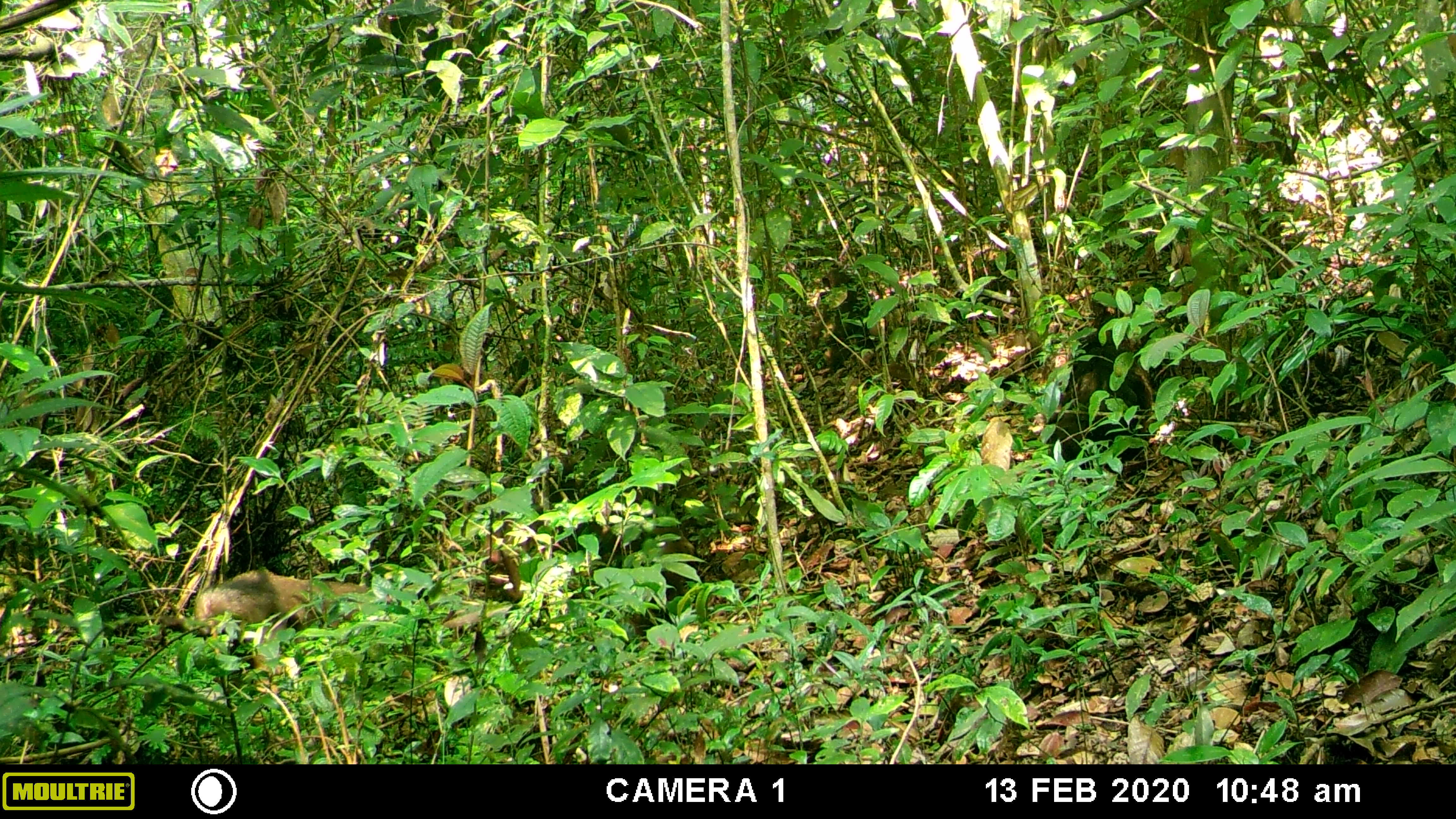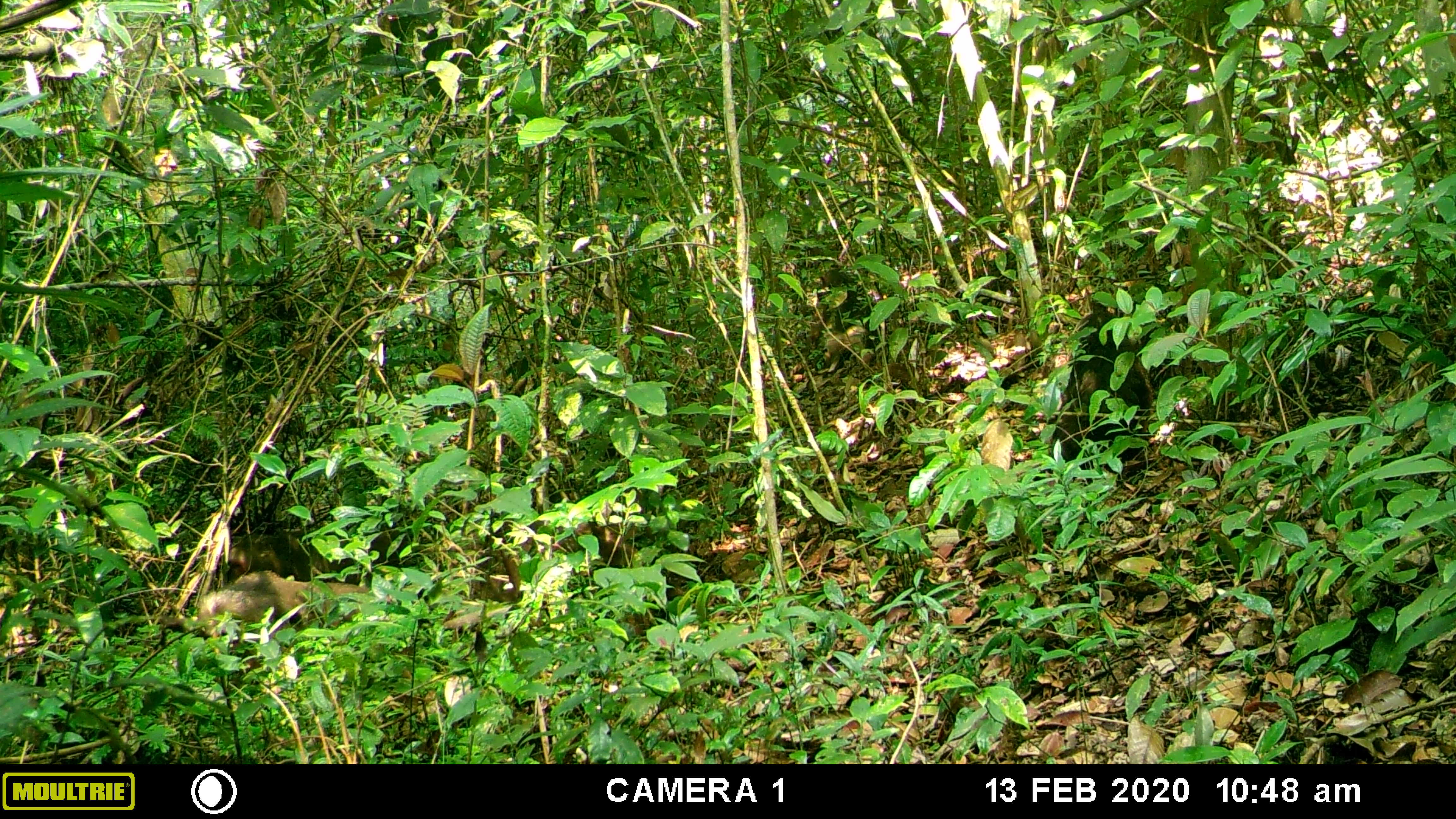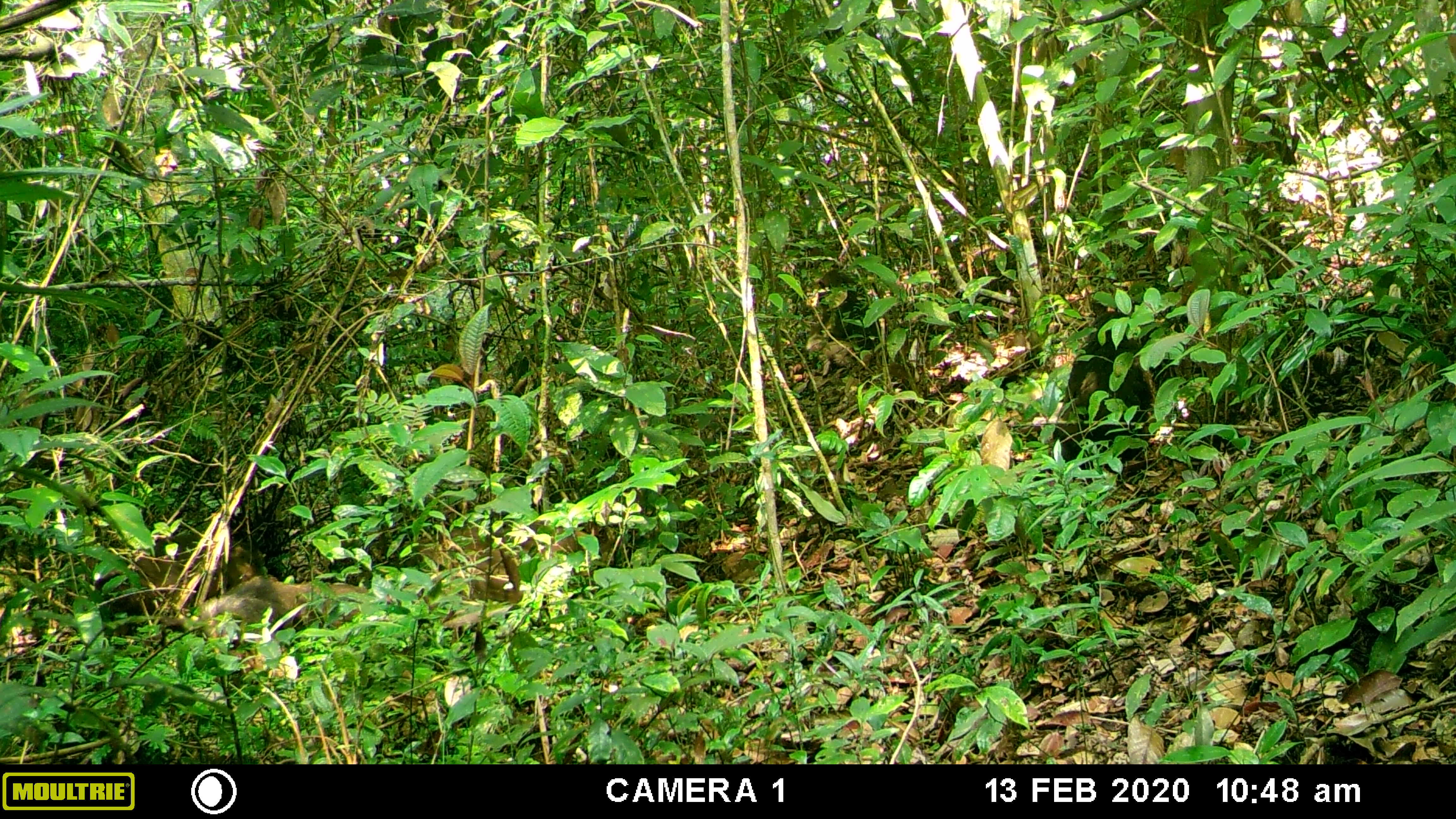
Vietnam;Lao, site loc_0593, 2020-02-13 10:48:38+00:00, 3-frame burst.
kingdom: Animalia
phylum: Chordata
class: Mammalia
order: Primates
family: Cercopithecidae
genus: Macaca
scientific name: Macaca arctoides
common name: stump-tailed macaque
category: stump tailed macaque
Stump tailed macaque (stump-tailed macaque) (Macaca arctoides). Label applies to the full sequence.